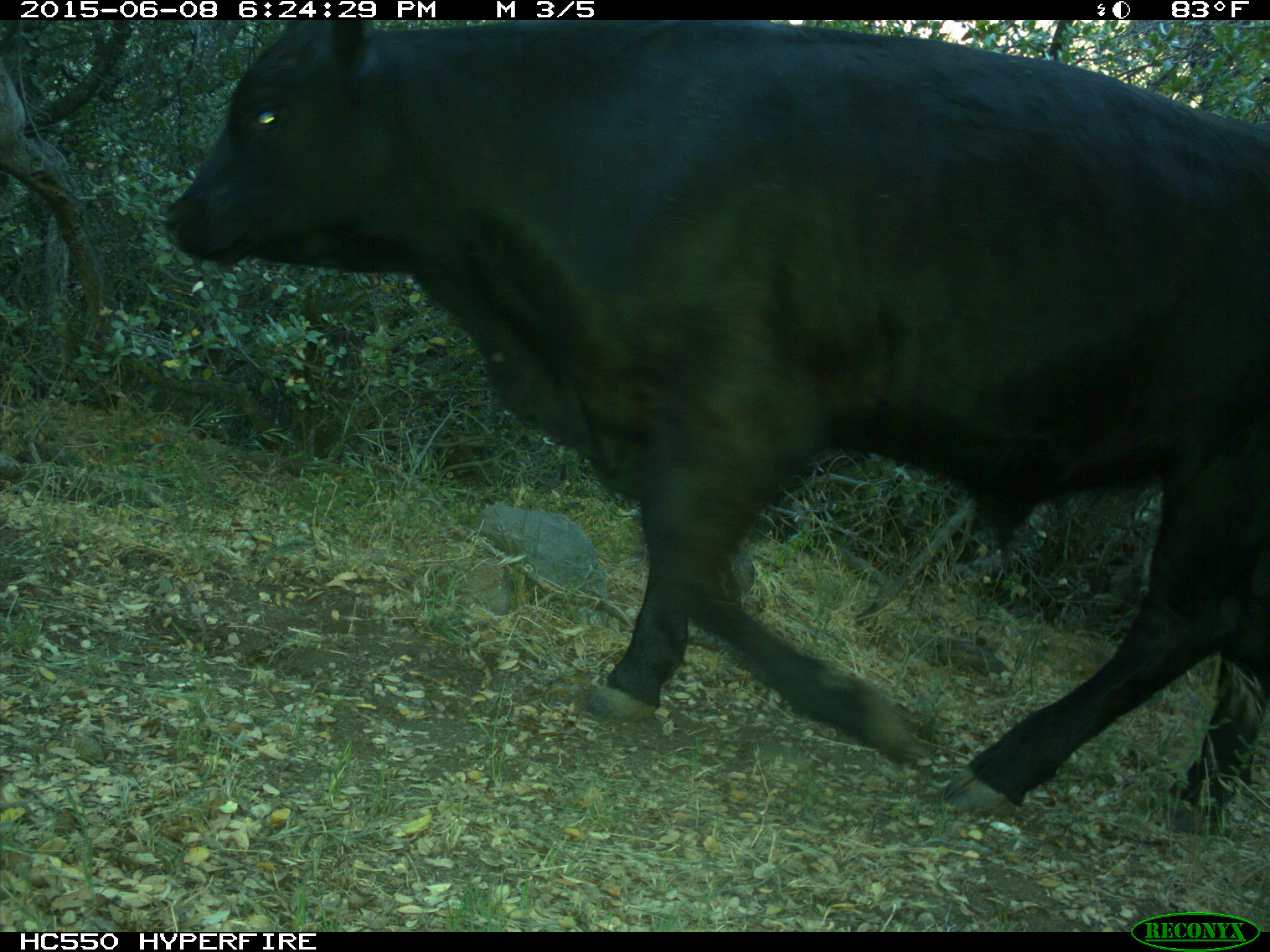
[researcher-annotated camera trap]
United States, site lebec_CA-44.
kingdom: Animalia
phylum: Chordata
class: Mammalia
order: Artiodactyla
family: Bovidae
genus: Bos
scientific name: Bos taurus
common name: domestic cow